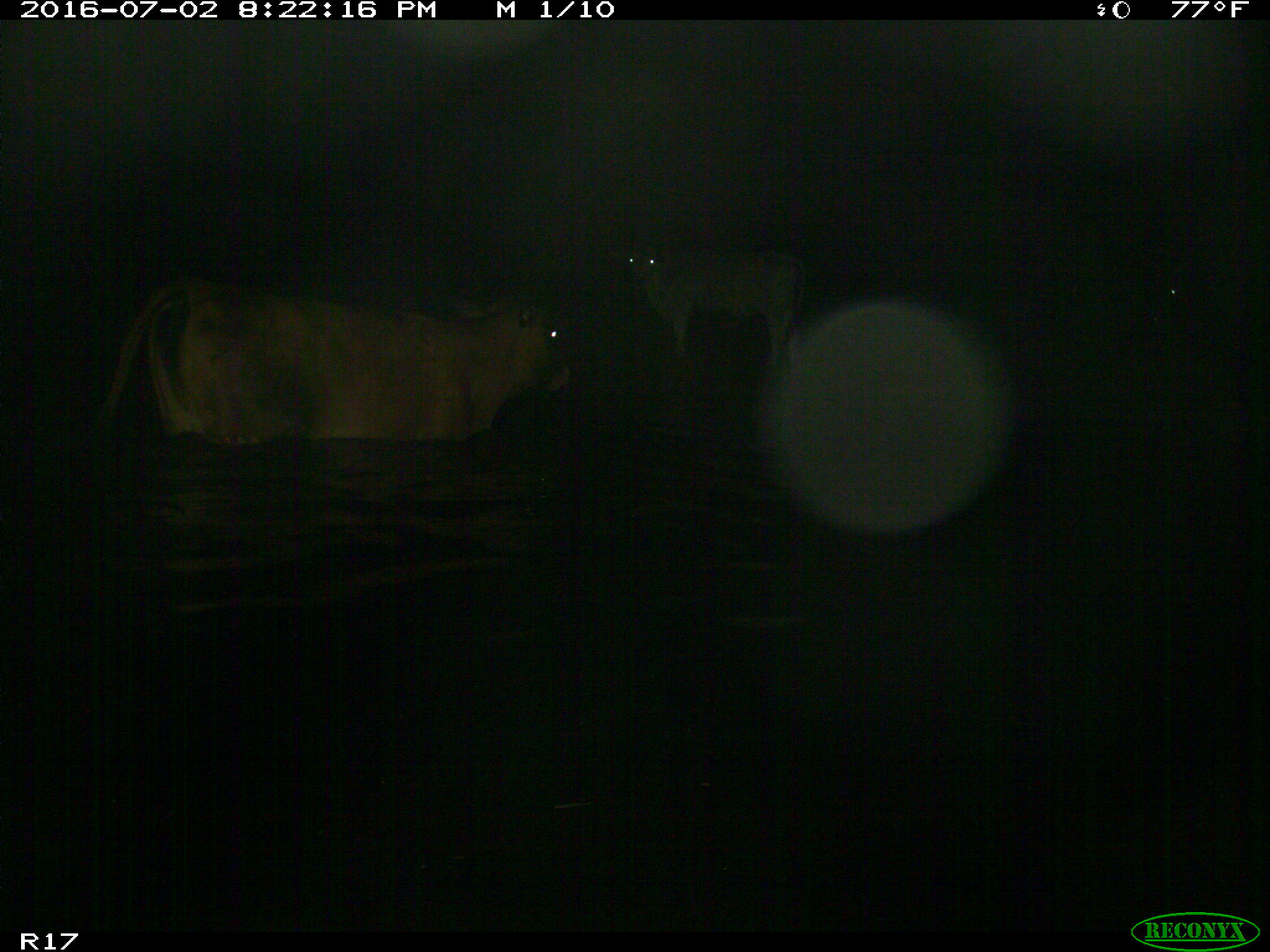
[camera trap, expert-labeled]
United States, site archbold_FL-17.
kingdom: Animalia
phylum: Chordata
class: Mammalia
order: Artiodactyla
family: Bovidae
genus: Bos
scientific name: Bos taurus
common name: domestic cow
Bos taurus (domestic cow).